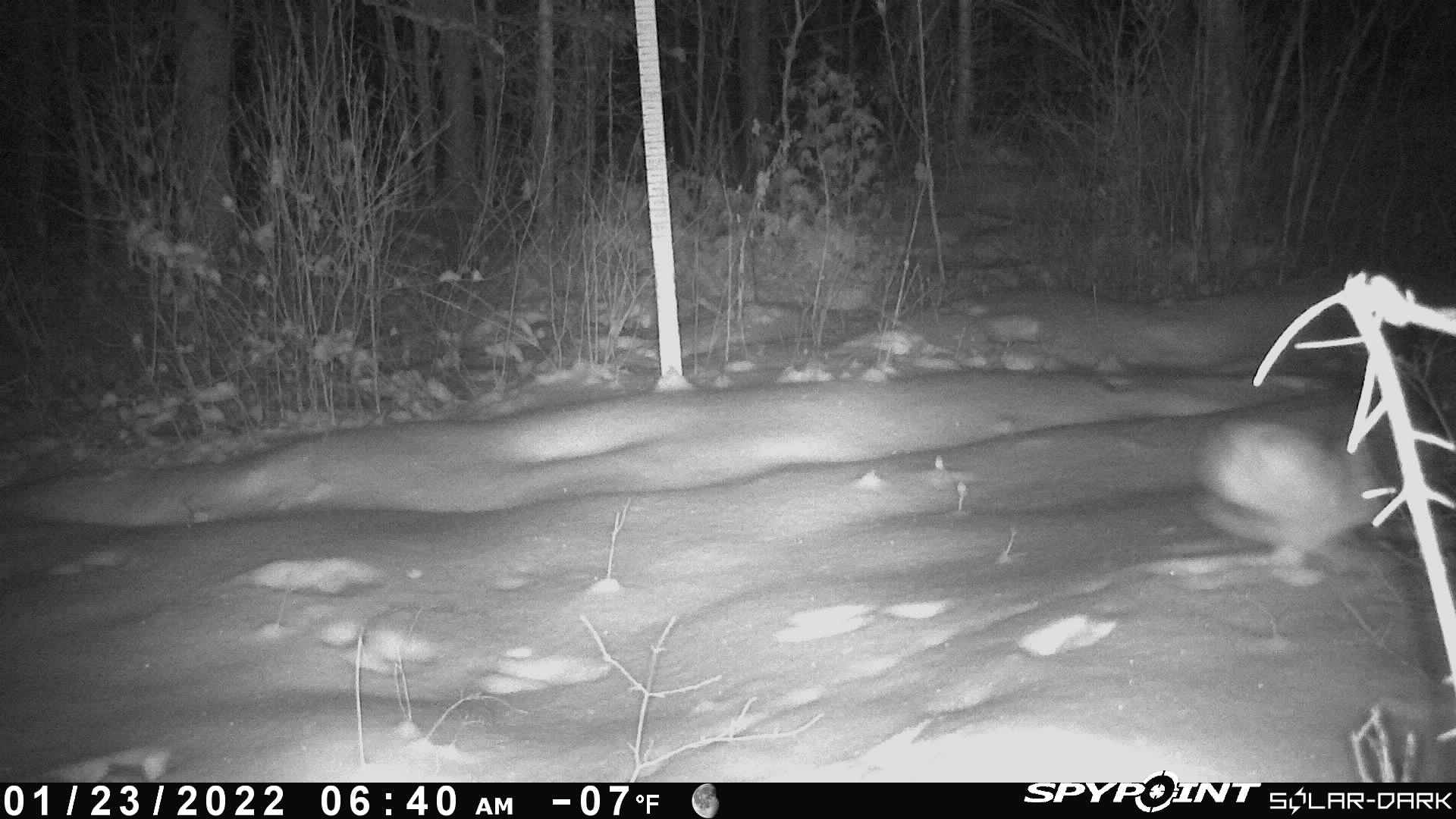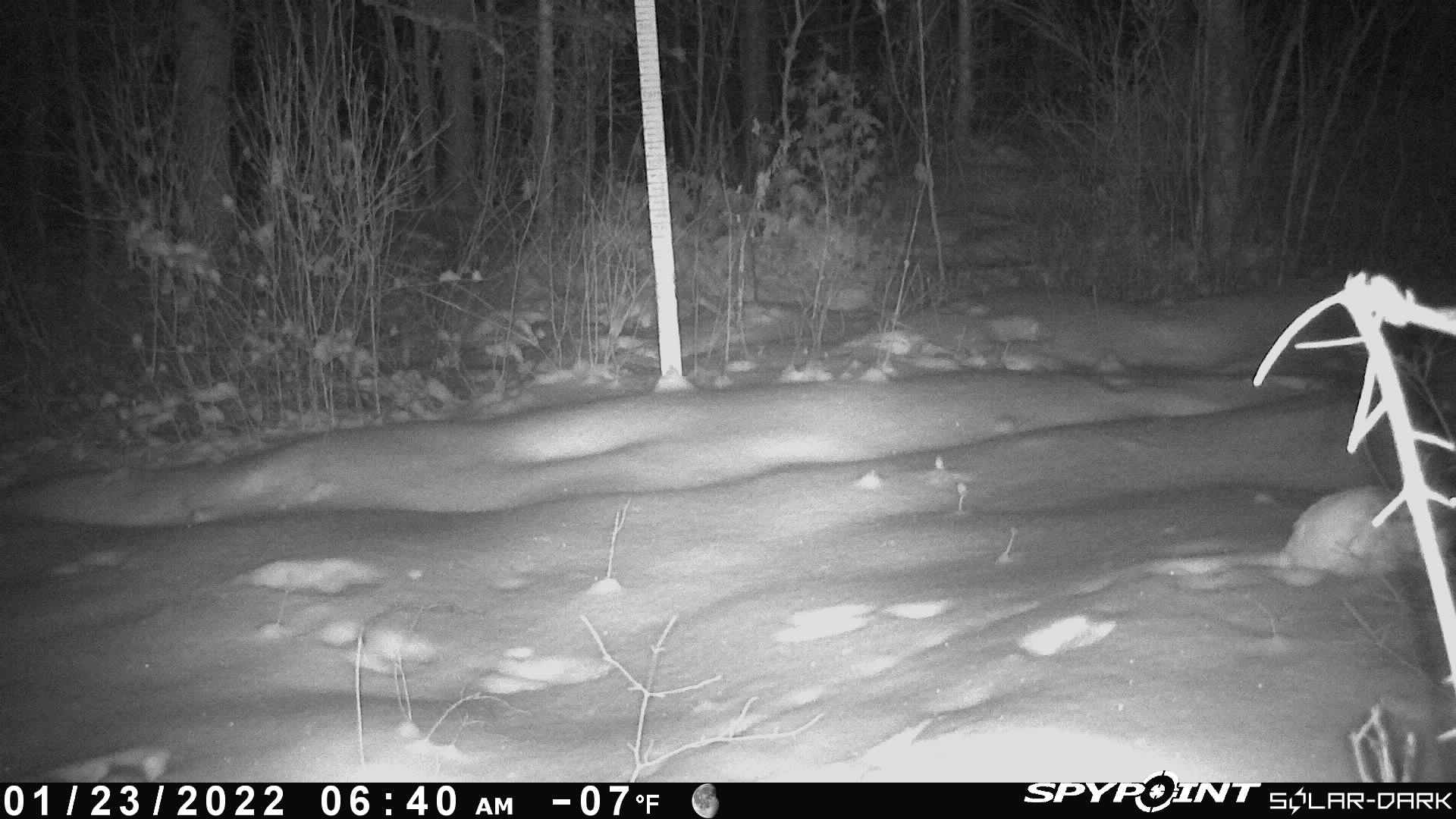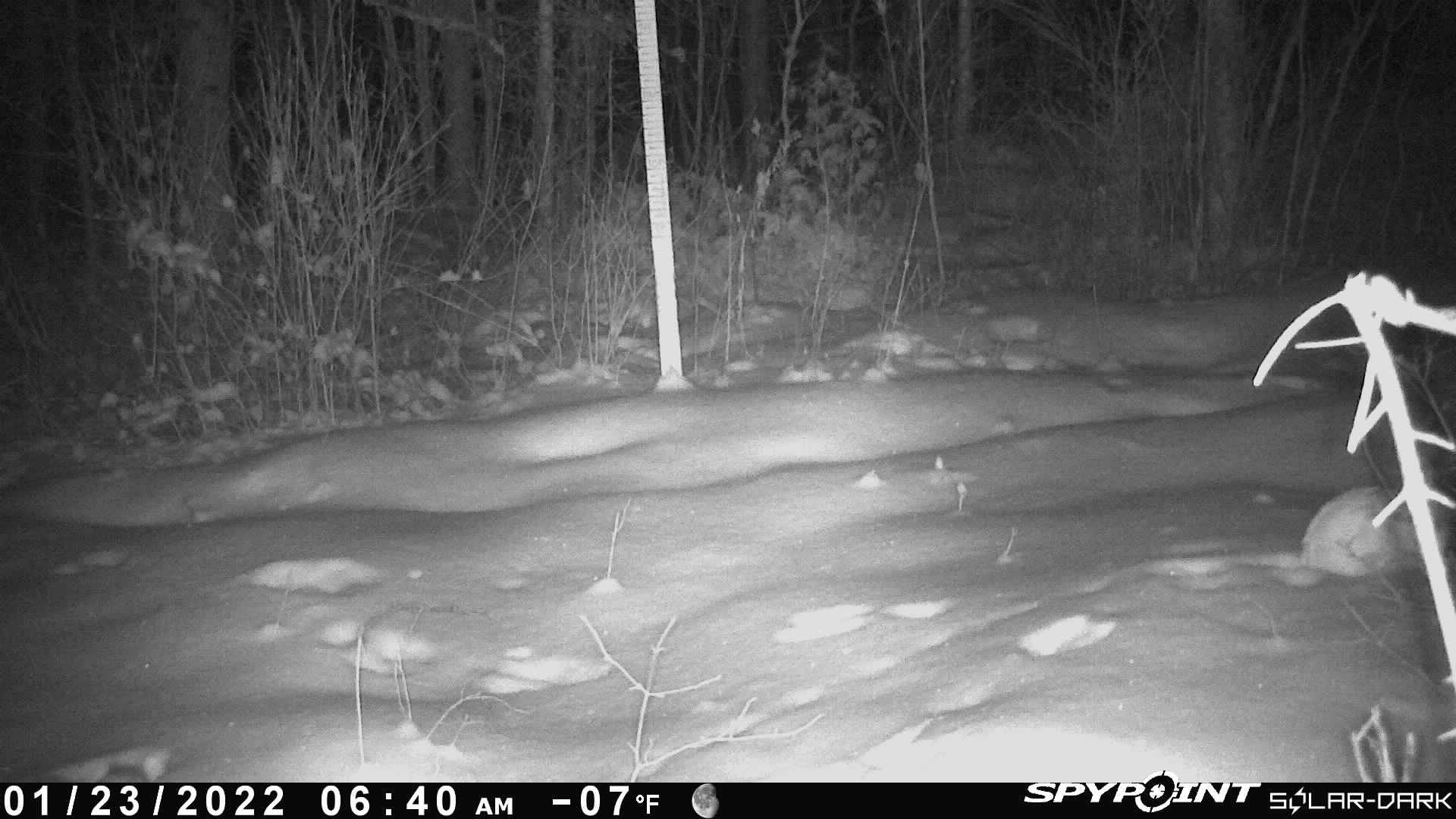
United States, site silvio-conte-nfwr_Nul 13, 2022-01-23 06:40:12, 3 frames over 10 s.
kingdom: Animalia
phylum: Chordata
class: Mammalia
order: Lagomorpha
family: Leporidae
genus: Lepus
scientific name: Lepus americanus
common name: snowshoe hare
Snowshoe hare (Lepus americanus).